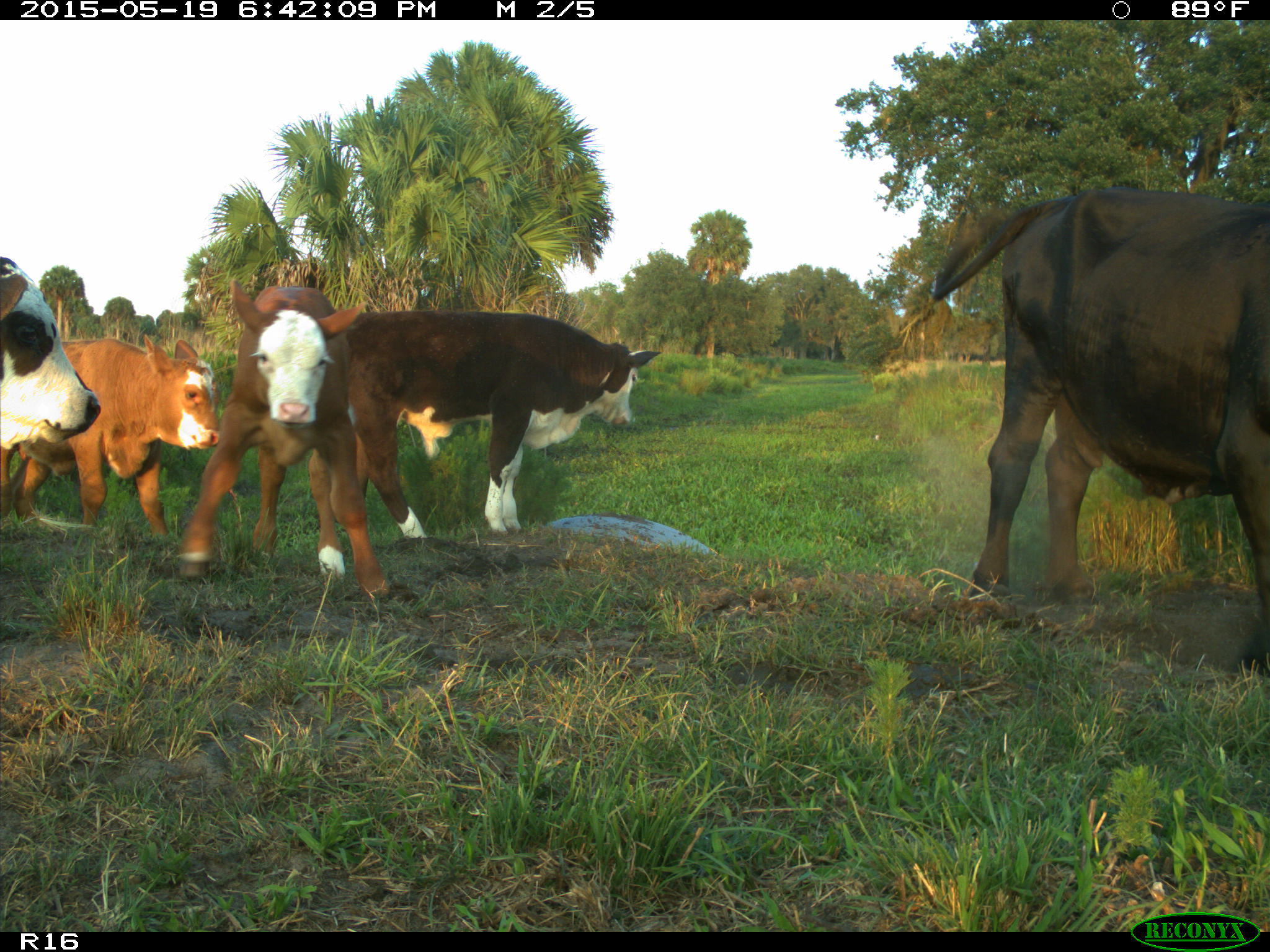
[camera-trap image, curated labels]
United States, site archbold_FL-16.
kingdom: Animalia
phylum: Chordata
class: Mammalia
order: Artiodactyla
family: Bovidae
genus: Bos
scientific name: Bos taurus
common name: domestic cow